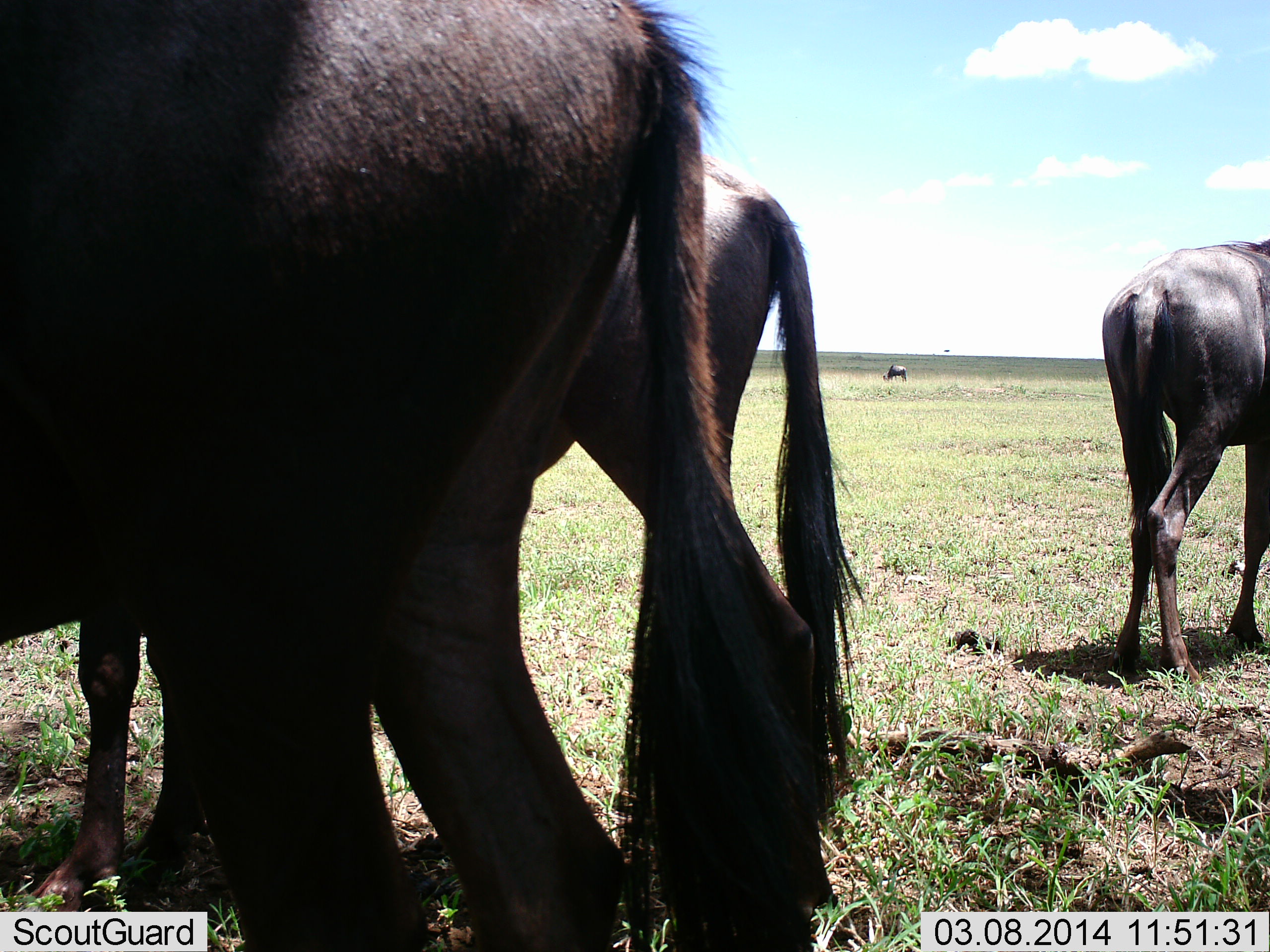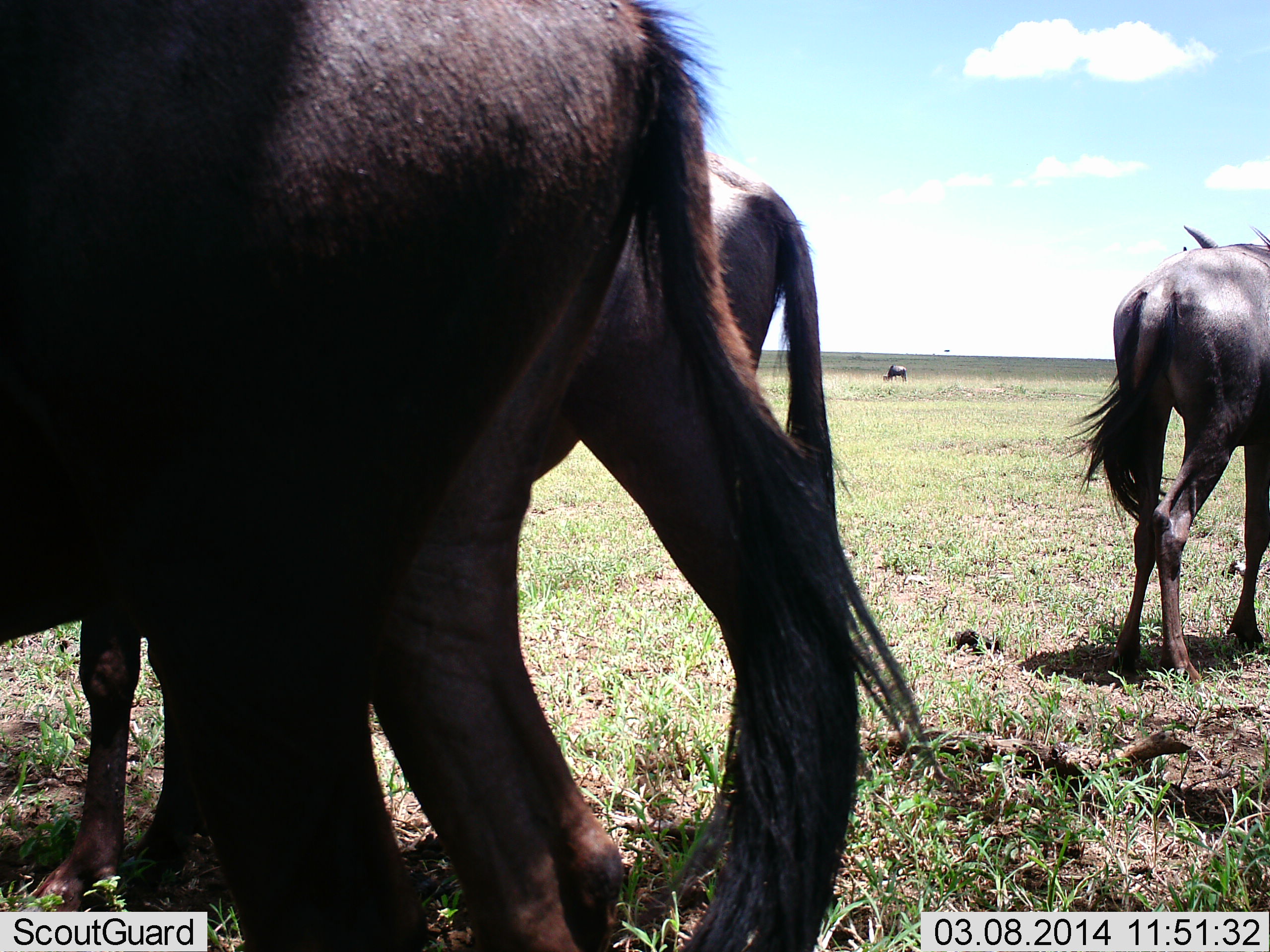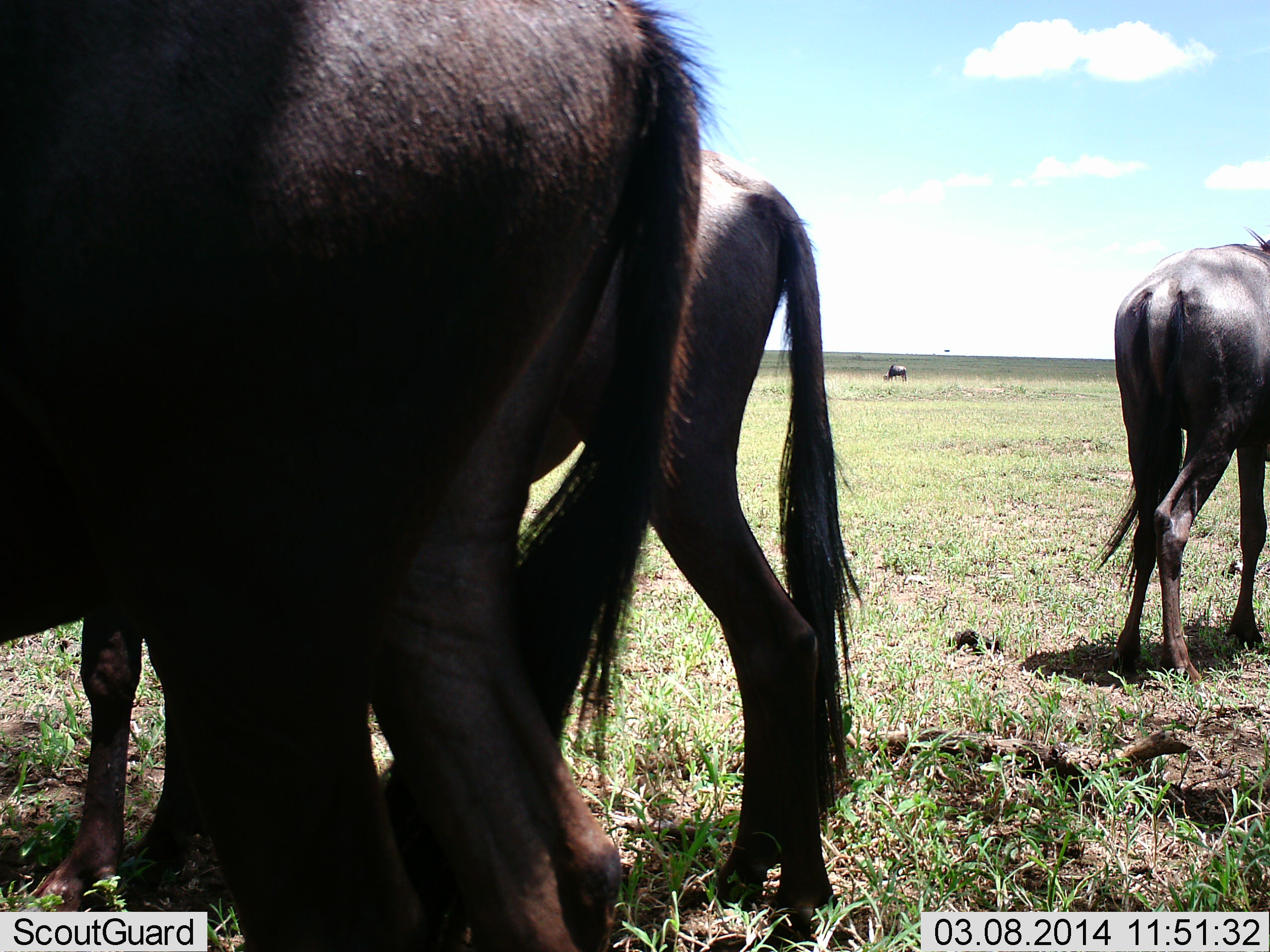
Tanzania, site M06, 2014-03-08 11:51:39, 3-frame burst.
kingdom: Animalia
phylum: Chordata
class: Mammalia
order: Artiodactyla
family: Bovidae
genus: Connochaetes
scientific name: Connochaetes taurinus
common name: blue wildebeest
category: wildebeest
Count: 4.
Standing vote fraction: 80%.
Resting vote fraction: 10%.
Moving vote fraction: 10%.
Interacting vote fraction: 0%.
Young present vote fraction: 0%.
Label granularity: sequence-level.